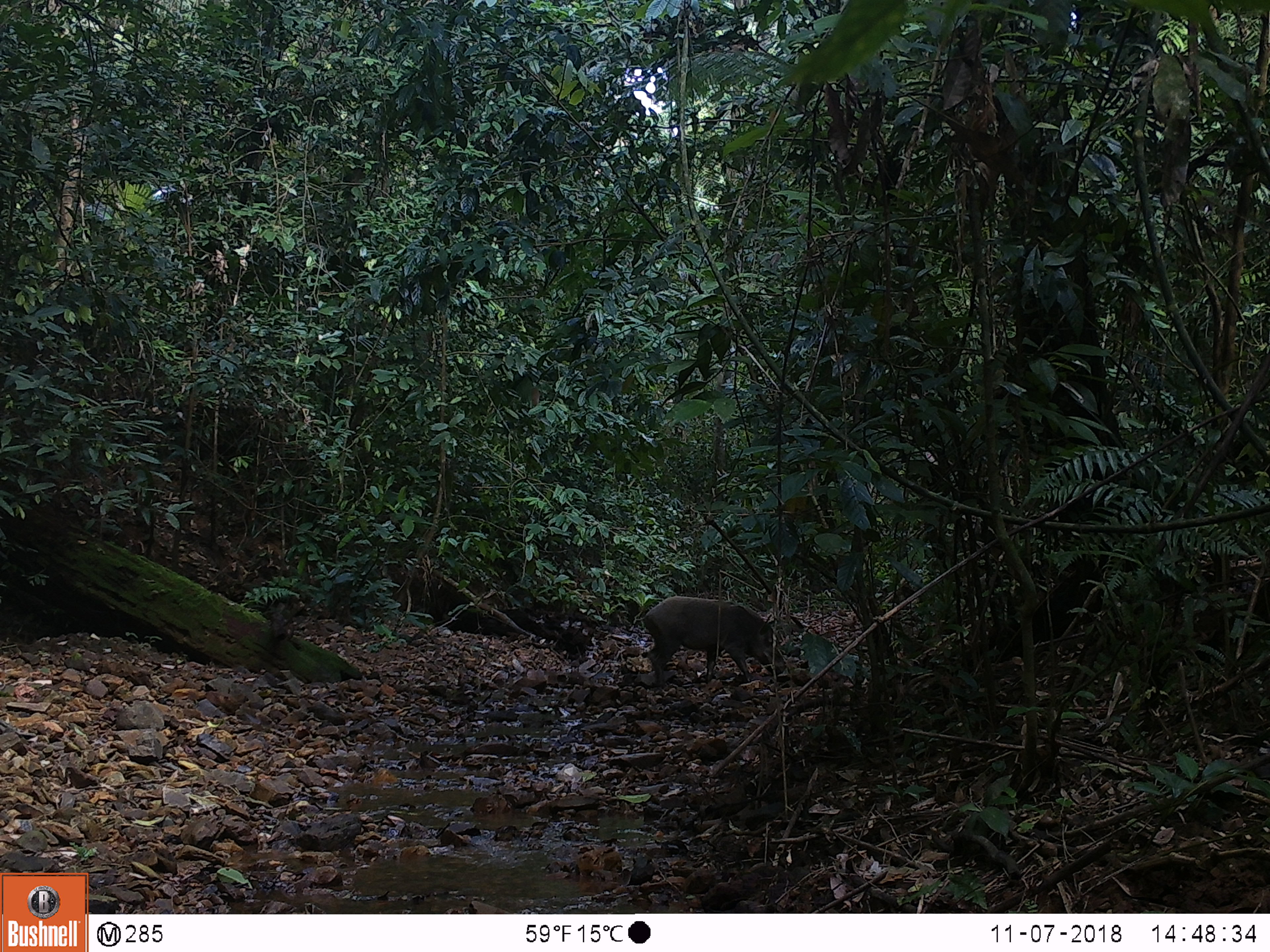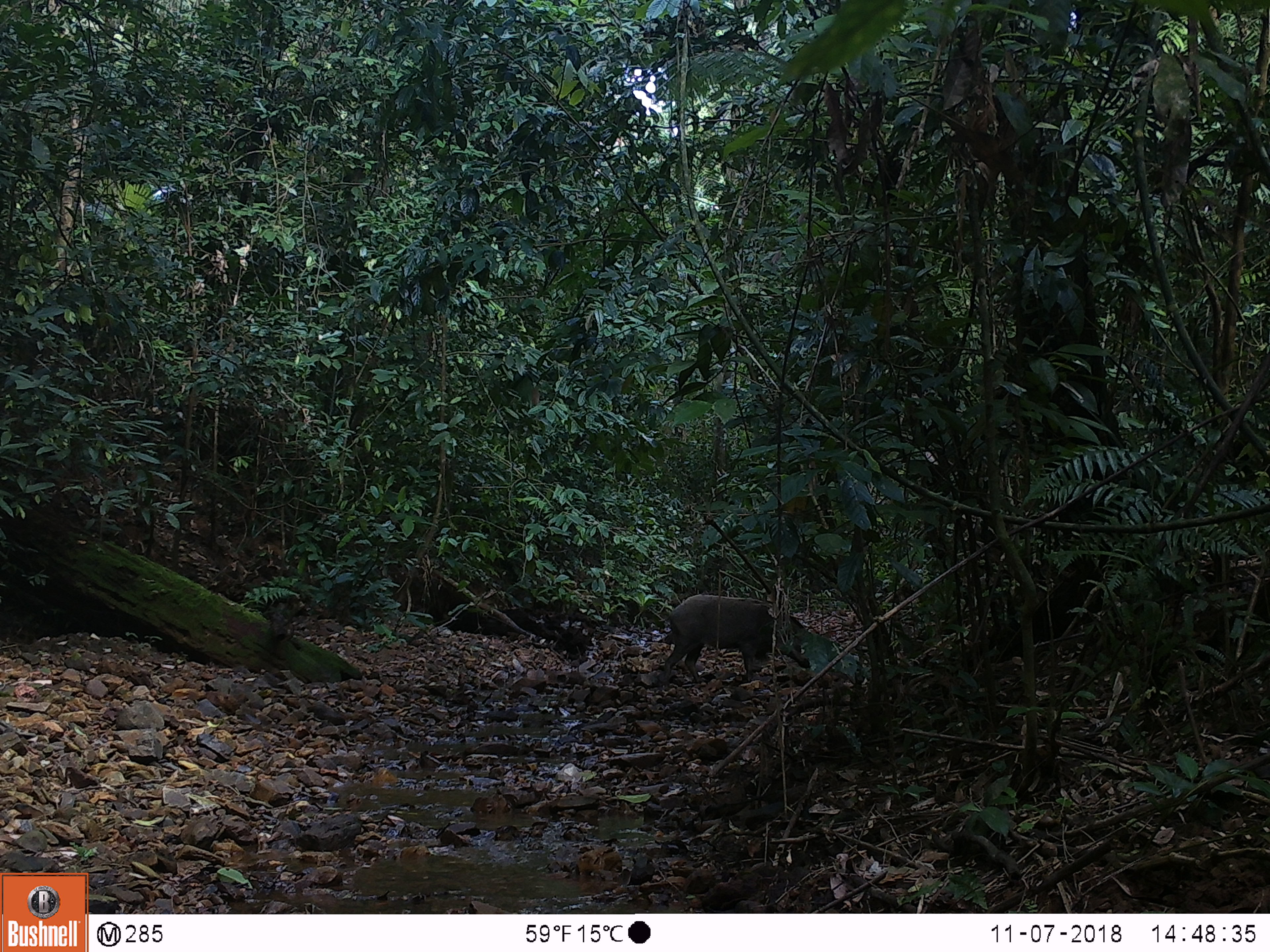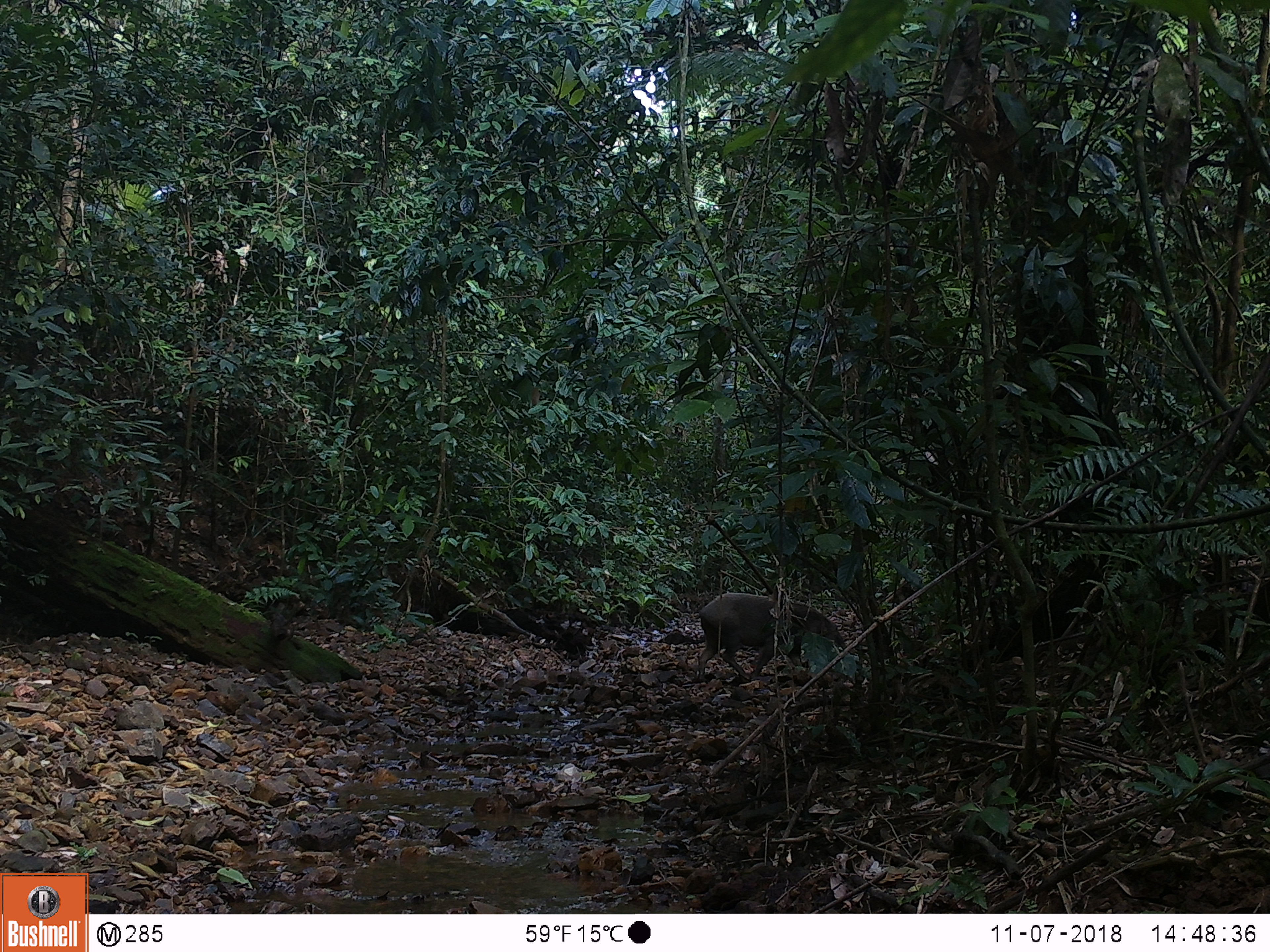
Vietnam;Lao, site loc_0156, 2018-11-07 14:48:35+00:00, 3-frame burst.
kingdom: Animalia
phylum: Chordata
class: Mammalia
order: Artiodactyla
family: Suidae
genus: Sus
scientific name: Sus scrofa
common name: eurasian wild pig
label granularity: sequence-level